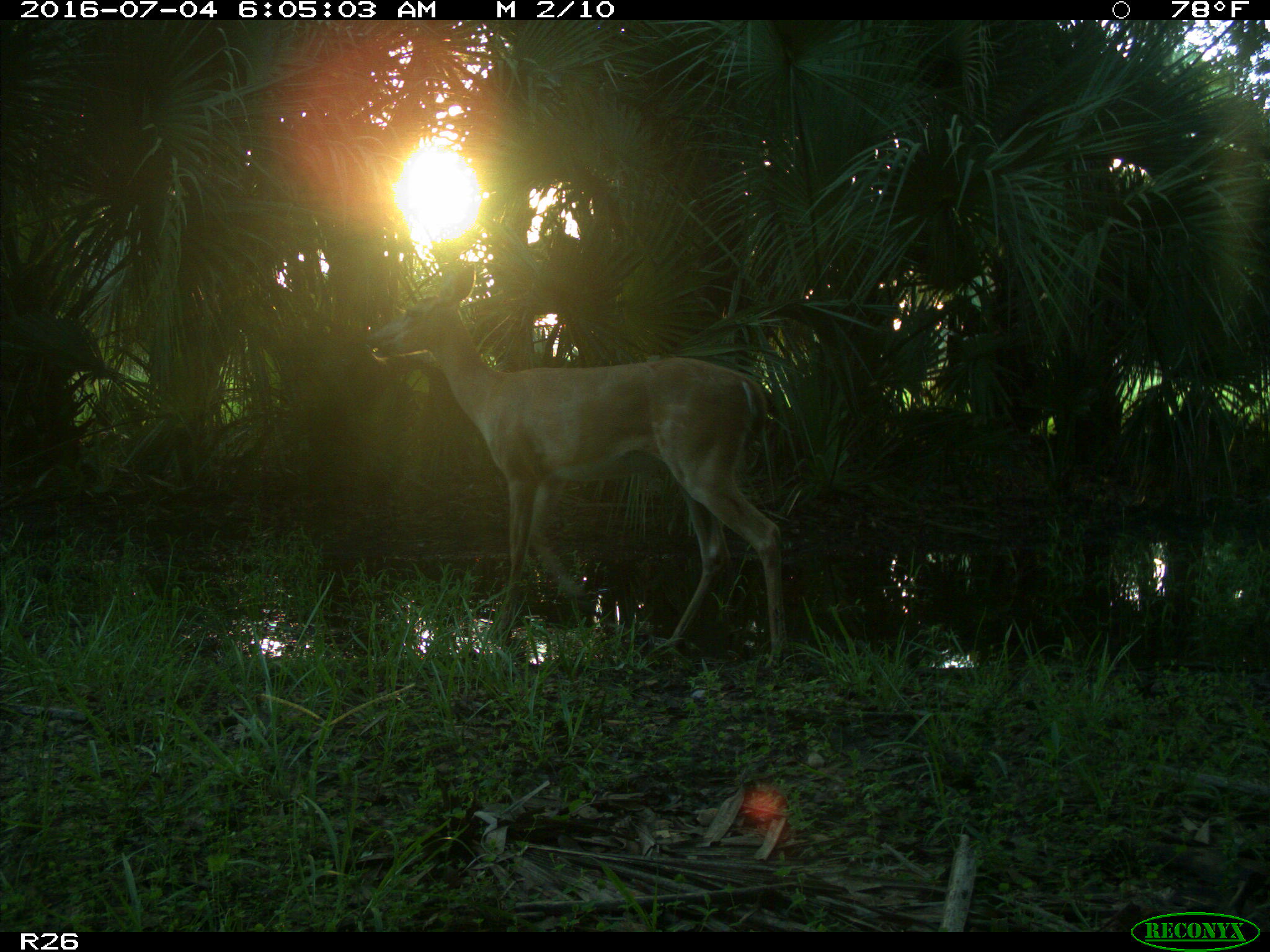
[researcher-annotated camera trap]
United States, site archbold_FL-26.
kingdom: Animalia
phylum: Chordata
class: Mammalia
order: Artiodactyla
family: Cervidae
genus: Odocoileus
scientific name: Odocoileus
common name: deer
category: unidentified deer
Unidentified deer (deer) (Odocoileus).